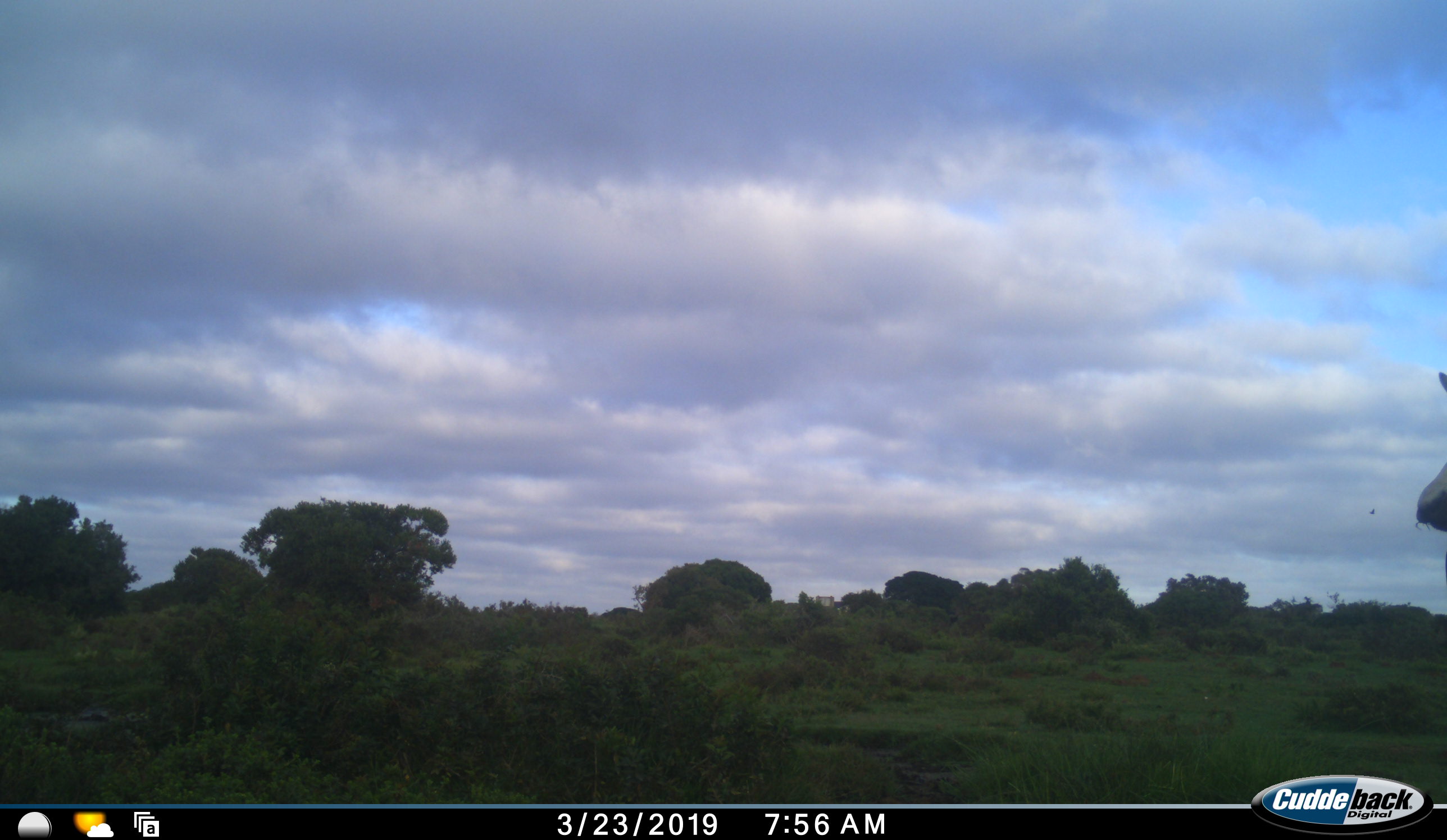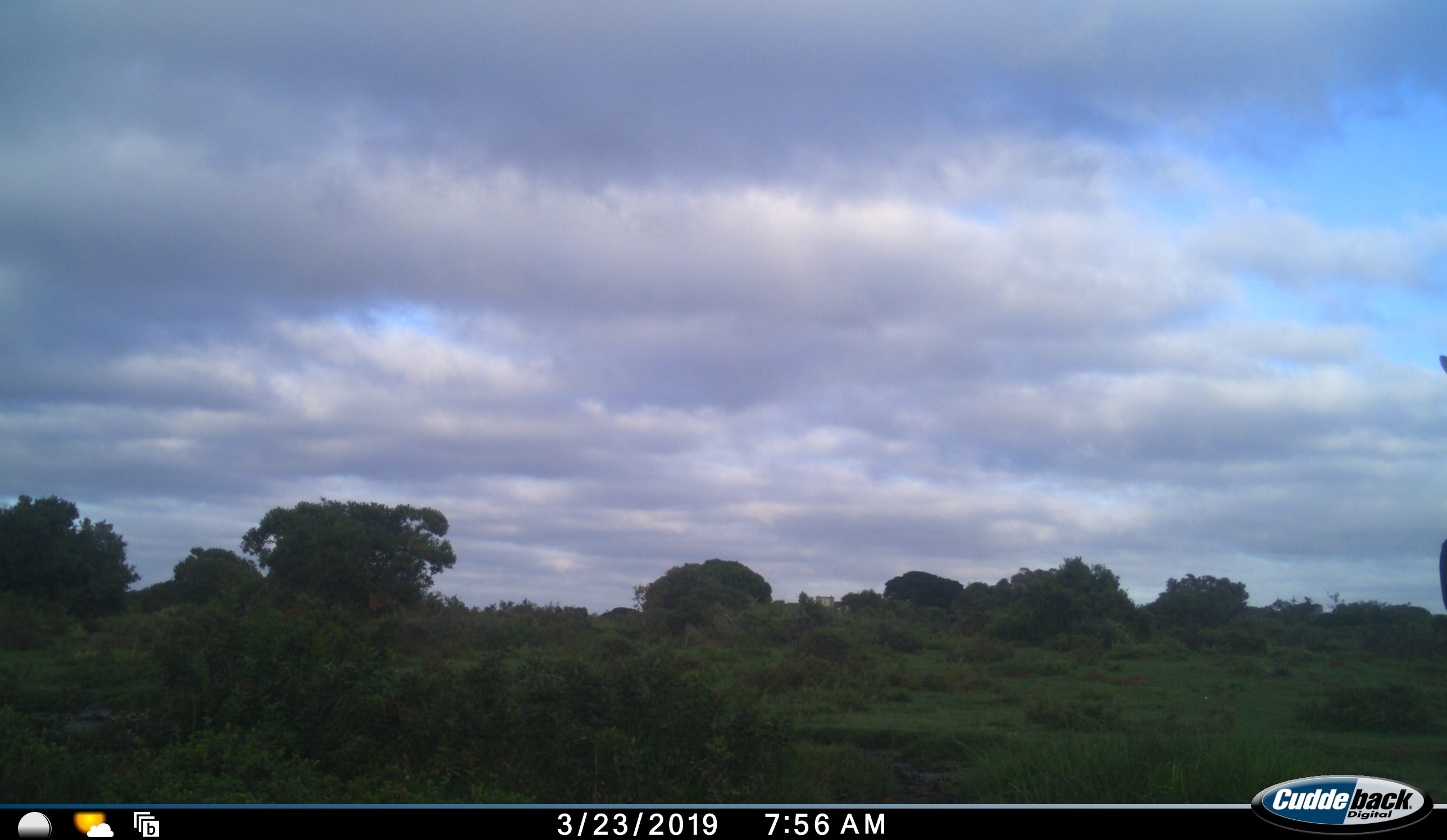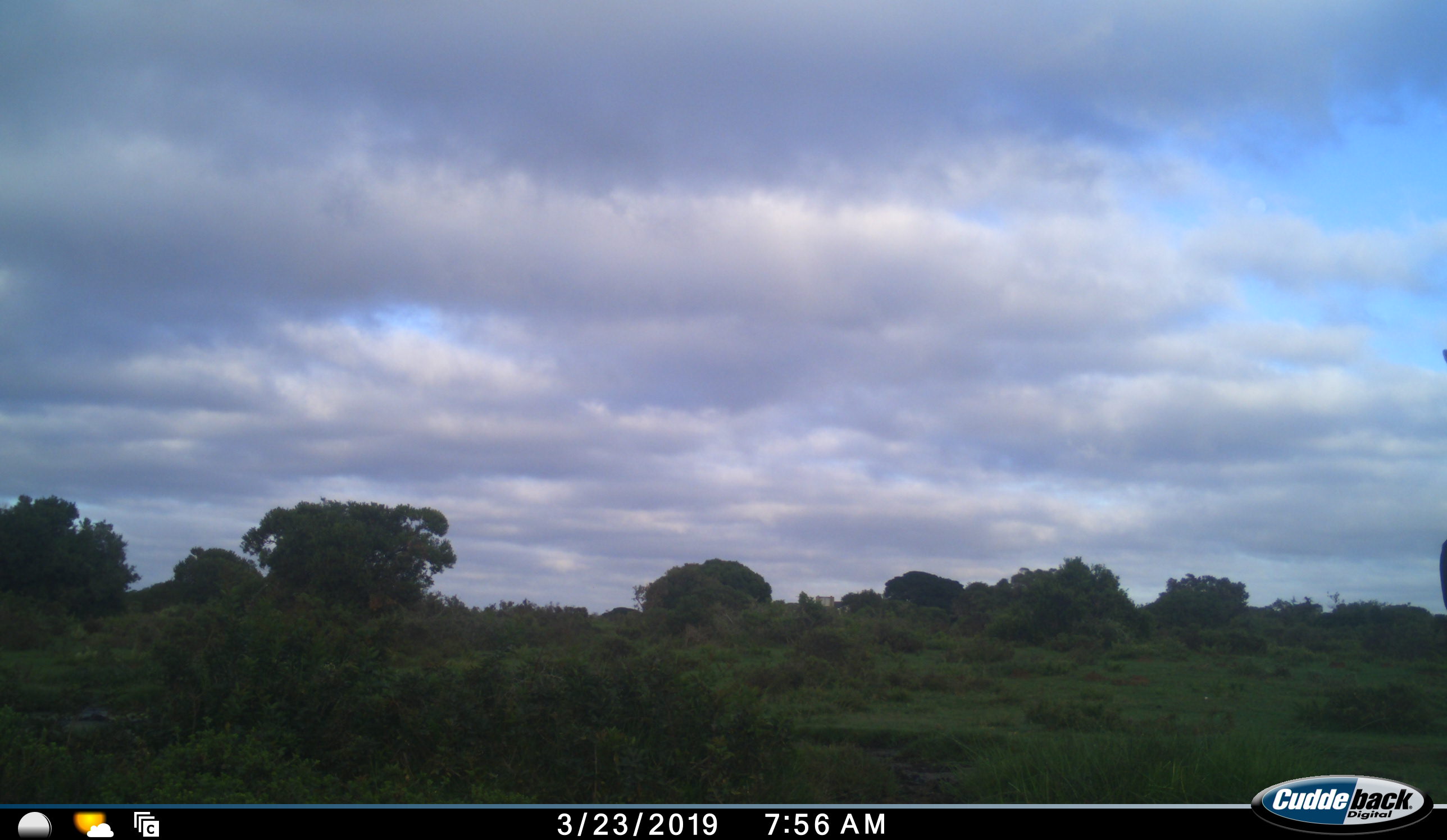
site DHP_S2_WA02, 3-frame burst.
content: unidentified animal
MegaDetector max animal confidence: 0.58